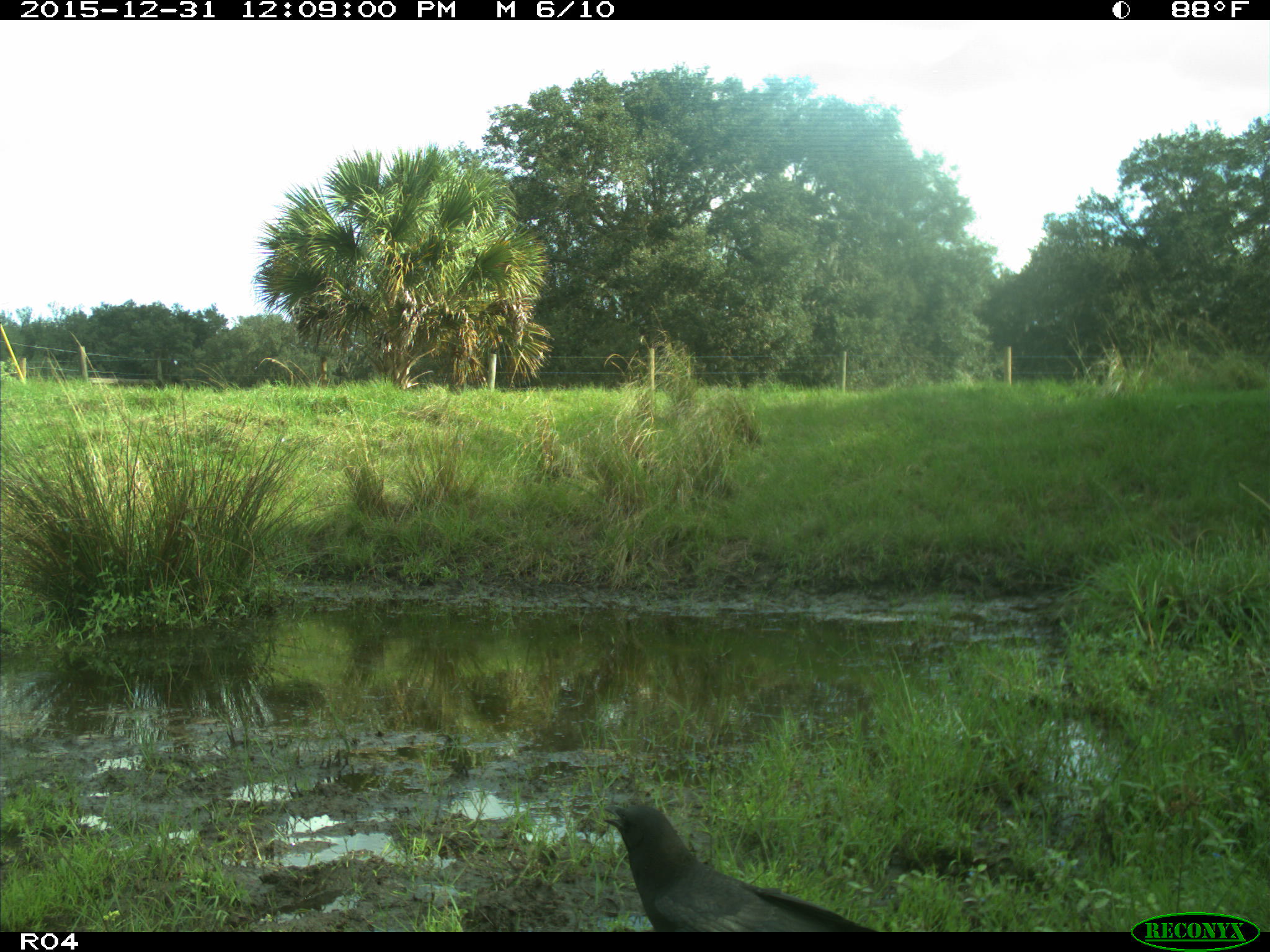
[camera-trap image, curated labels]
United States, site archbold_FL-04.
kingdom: Animalia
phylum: Chordata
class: Aves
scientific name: Aves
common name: birds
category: unidentified bird